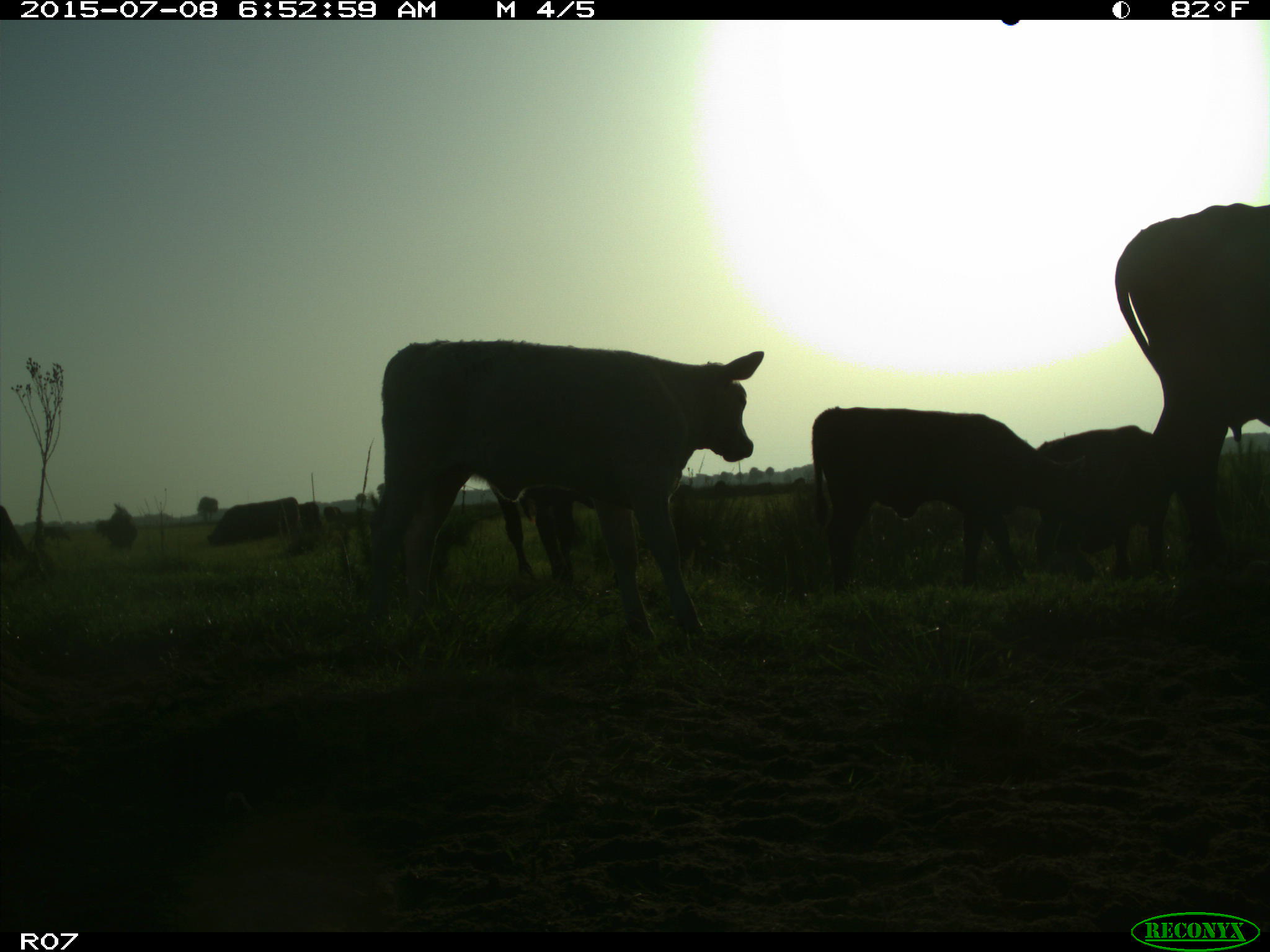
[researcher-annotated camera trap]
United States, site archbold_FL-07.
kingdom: Animalia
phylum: Chordata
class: Mammalia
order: Artiodactyla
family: Bovidae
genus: Bos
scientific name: Bos taurus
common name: domestic cow